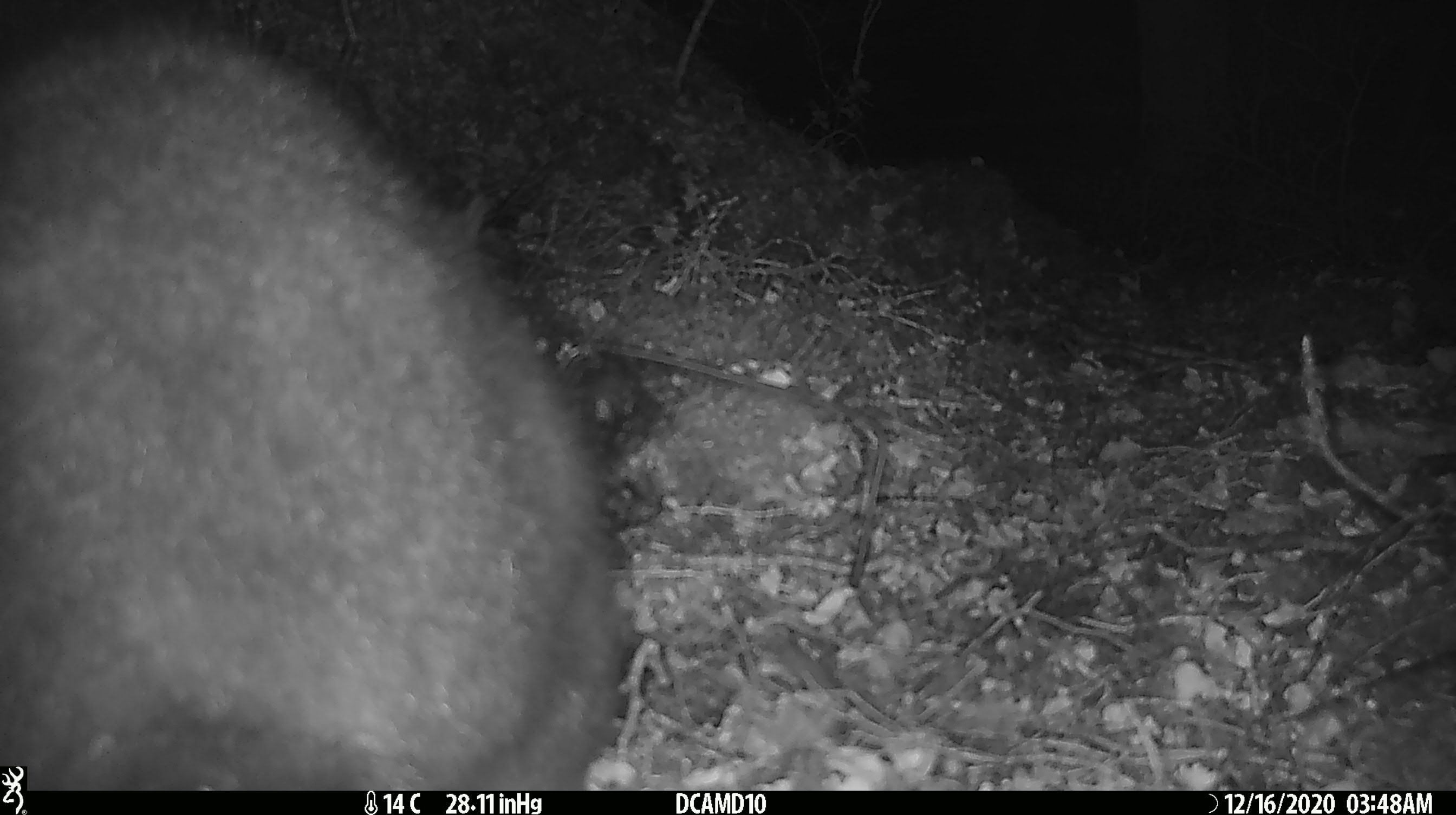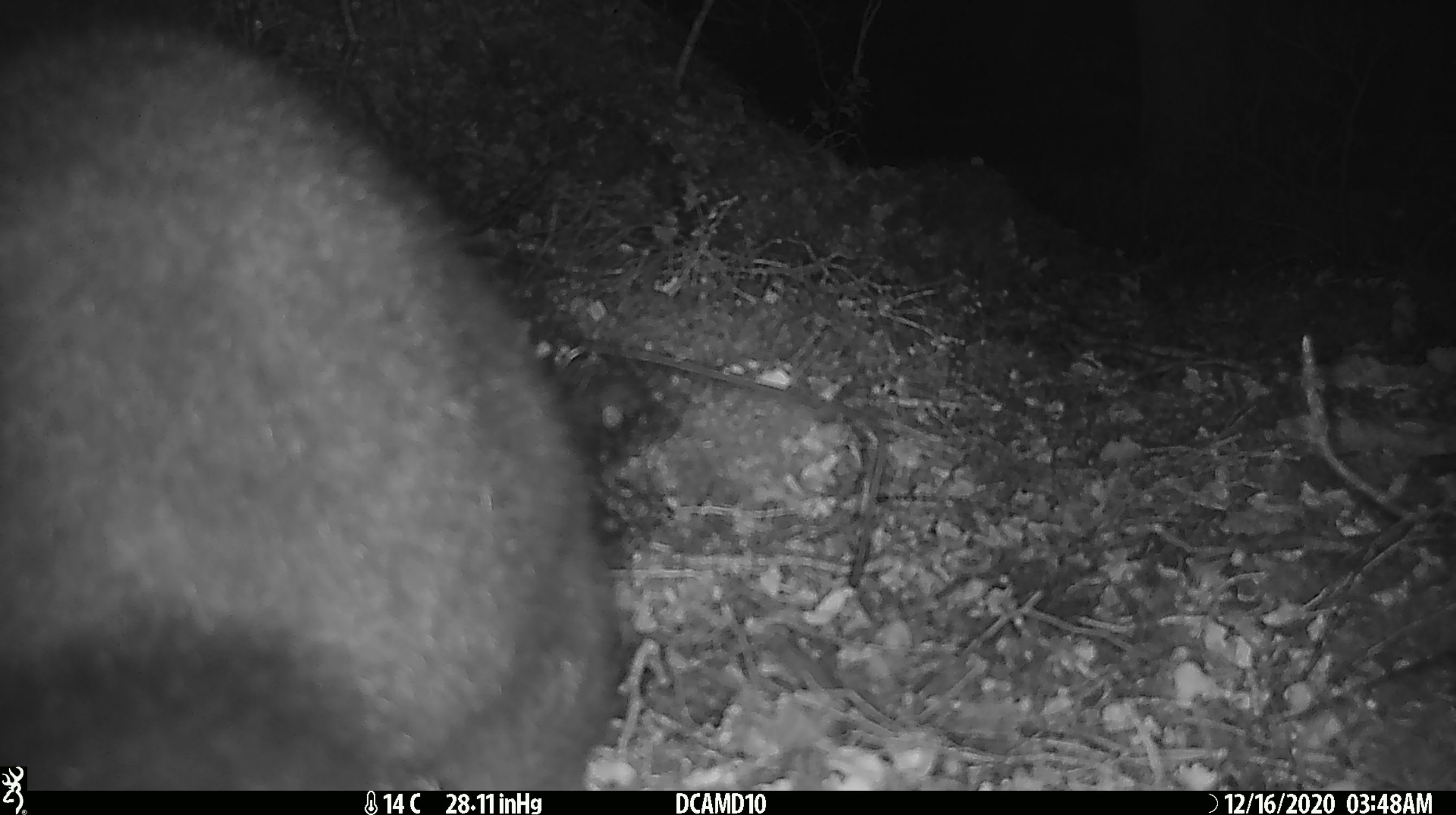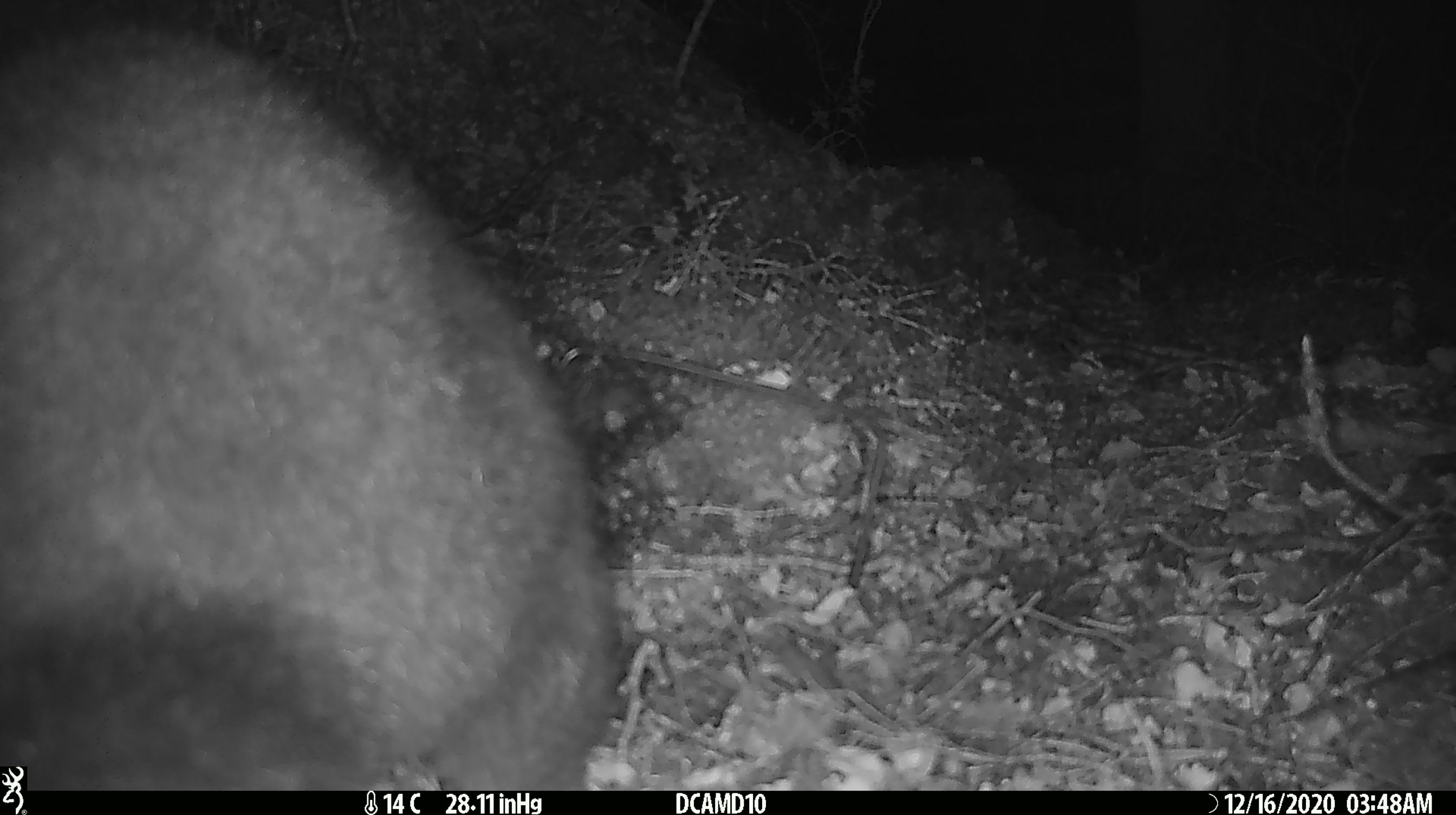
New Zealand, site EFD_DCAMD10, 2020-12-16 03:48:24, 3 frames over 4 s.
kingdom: Animalia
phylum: Chordata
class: Mammalia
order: Diprotodontia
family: Phalangeridae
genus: Trichosurus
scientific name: Trichosurus vulpecula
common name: common brushtail possum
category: possum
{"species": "possum (common brushtail possum) (Trichosurus vulpecula)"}